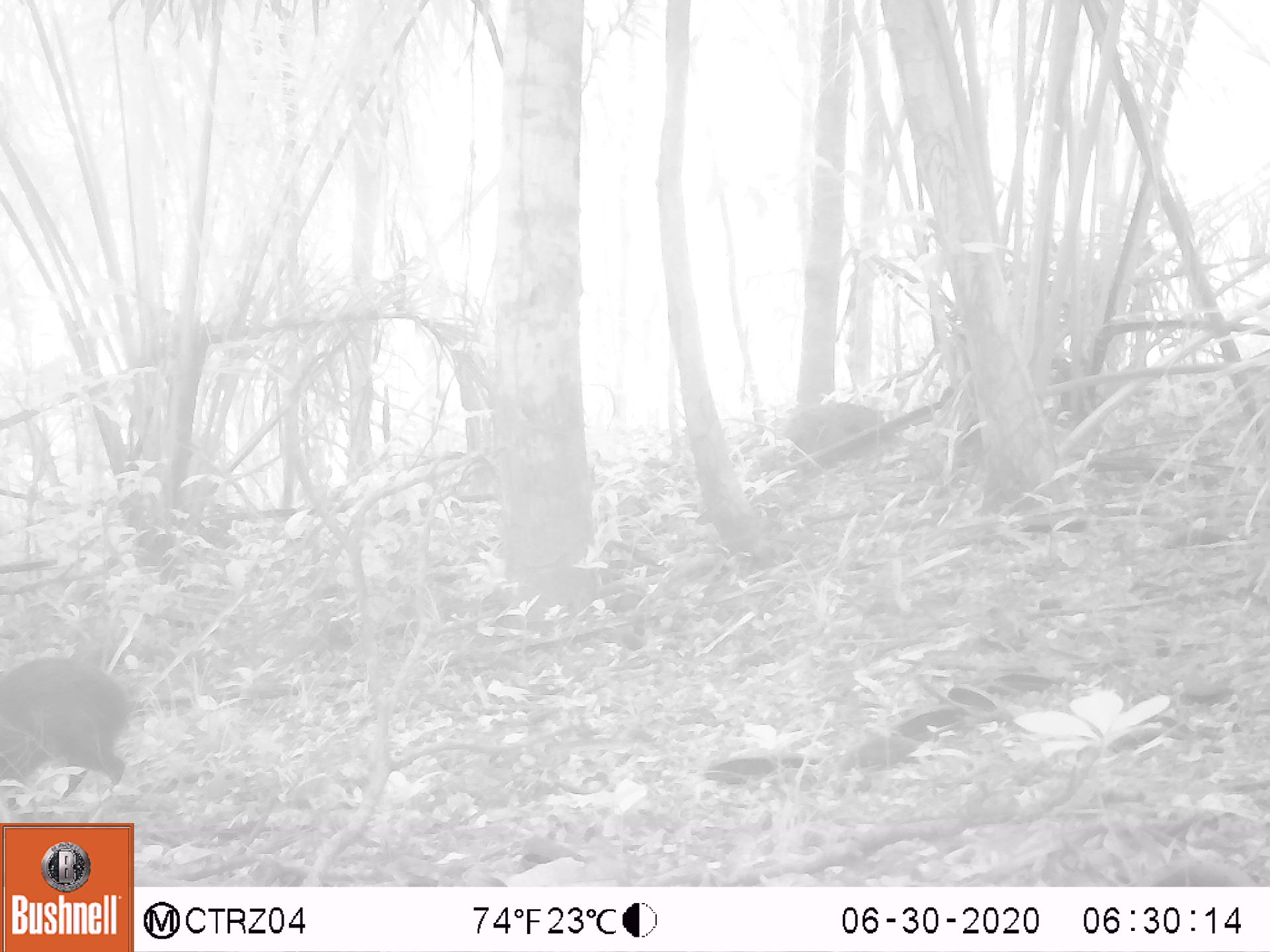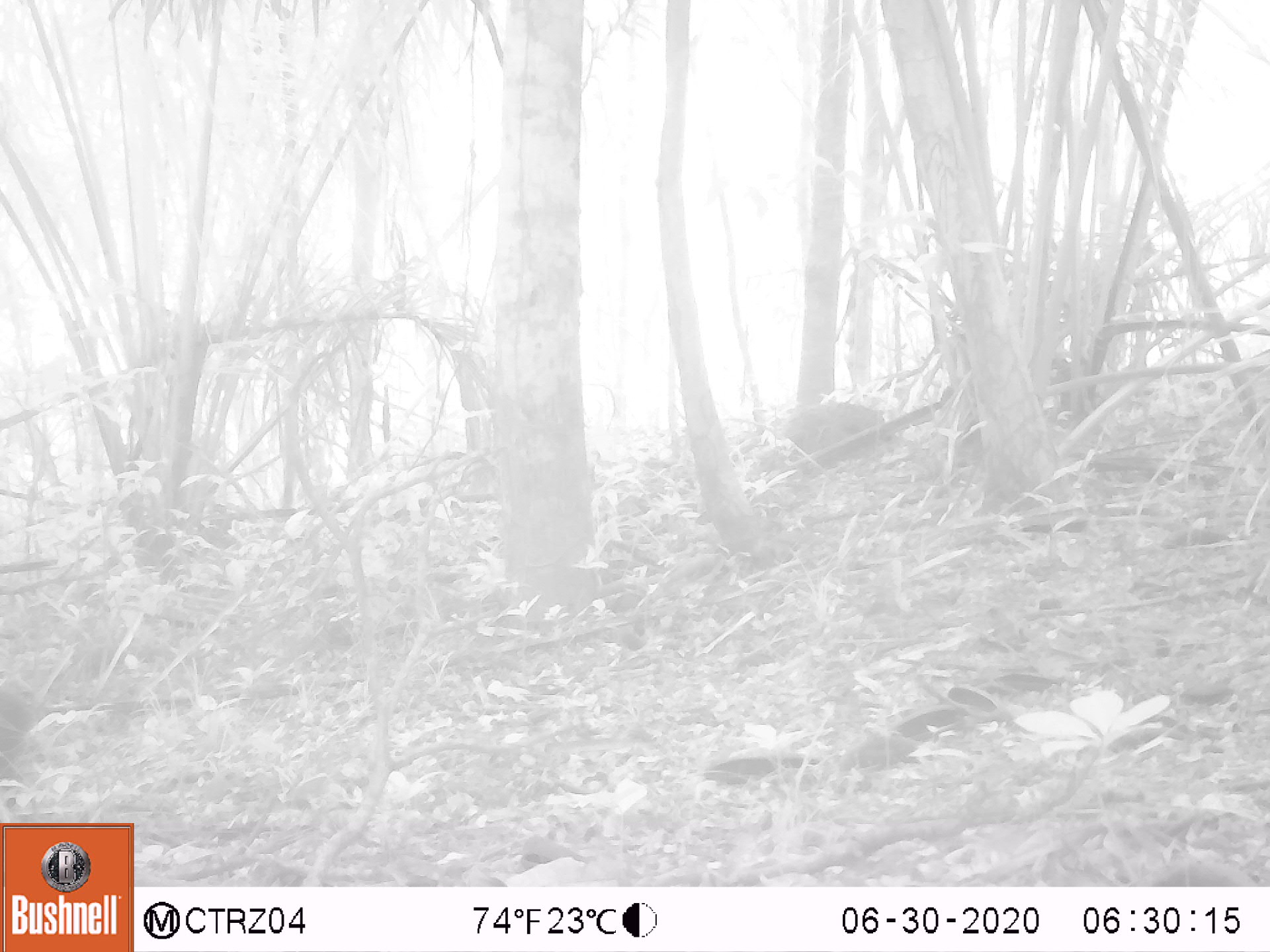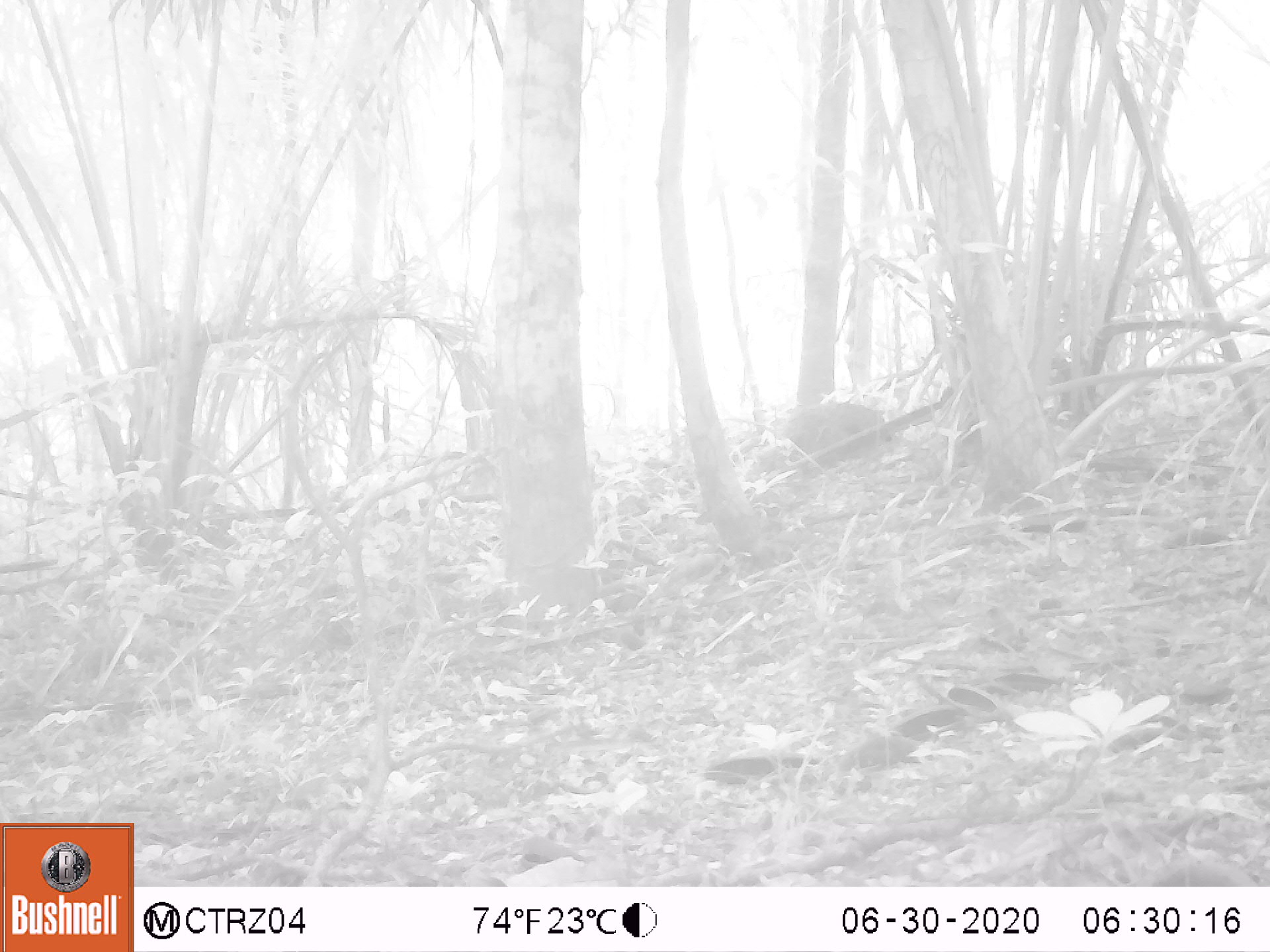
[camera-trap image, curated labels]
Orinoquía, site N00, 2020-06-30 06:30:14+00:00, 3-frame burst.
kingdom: Animalia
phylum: Chordata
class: Mammalia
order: Rodentia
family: Dasyproctidae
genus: Dasyprocta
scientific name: Dasyprocta fuliginosa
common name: black agouti